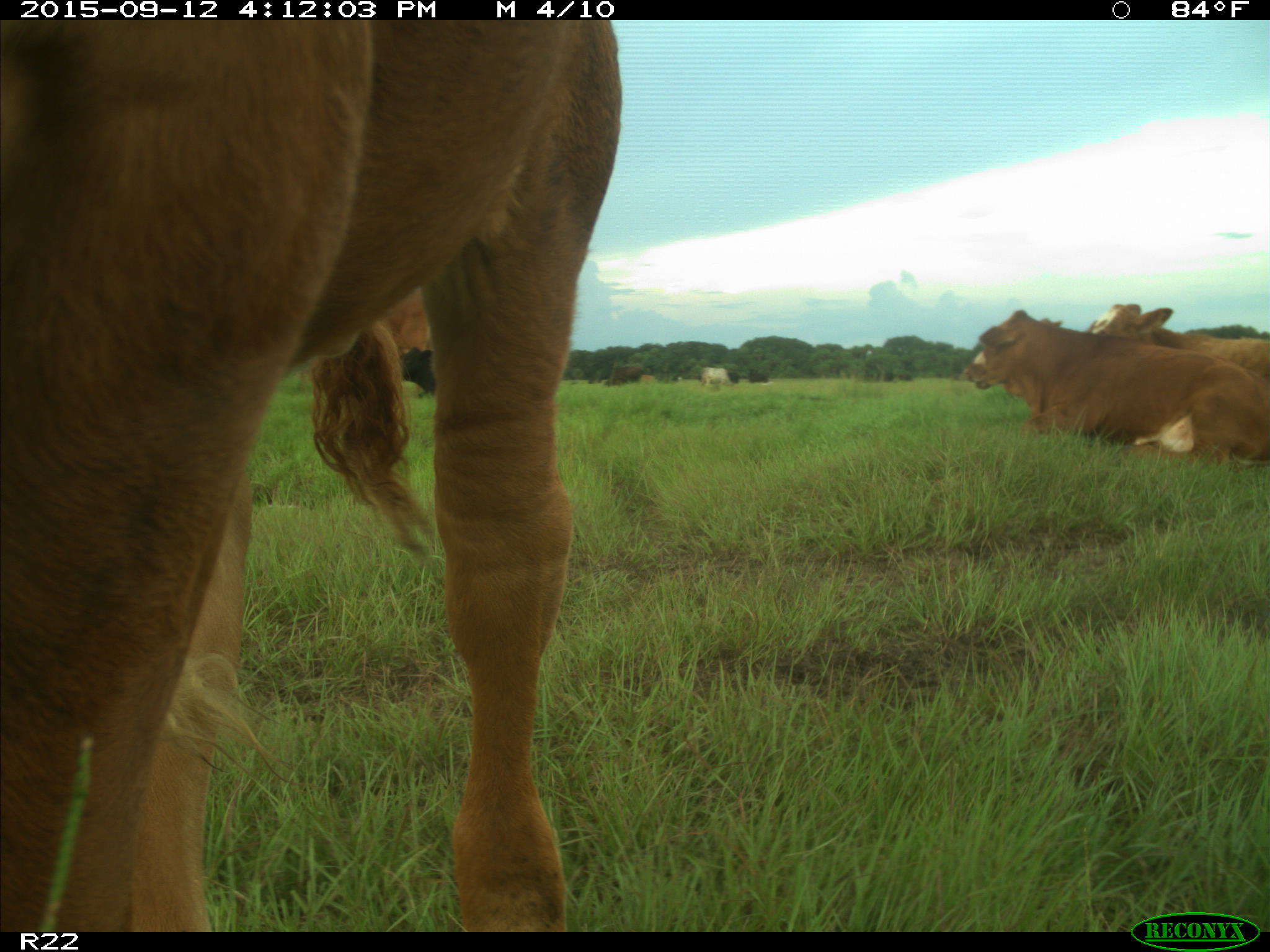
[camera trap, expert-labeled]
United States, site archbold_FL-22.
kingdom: Animalia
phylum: Chordata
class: Mammalia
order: Artiodactyla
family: Bovidae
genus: Bos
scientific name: Bos taurus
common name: domestic cow